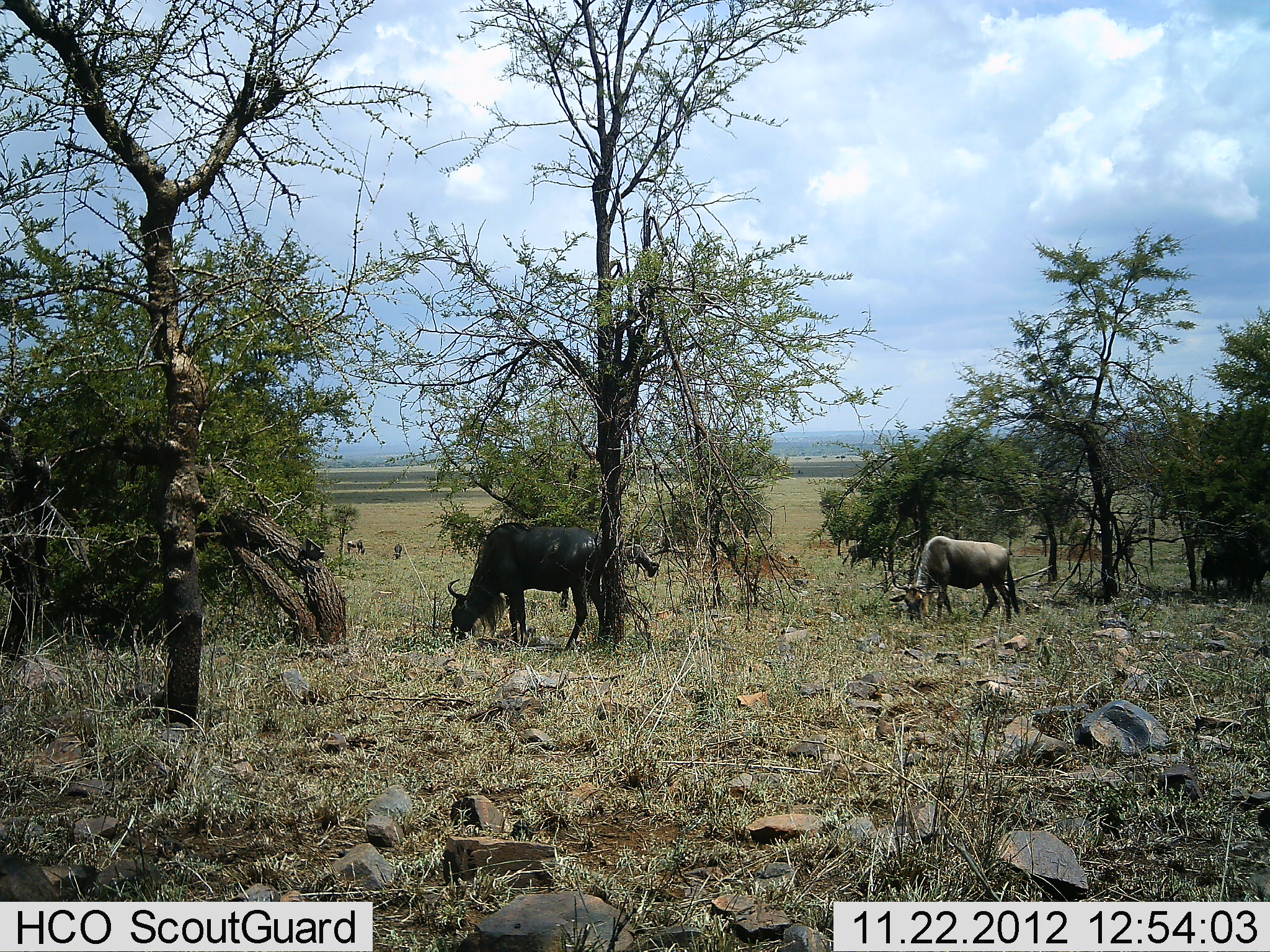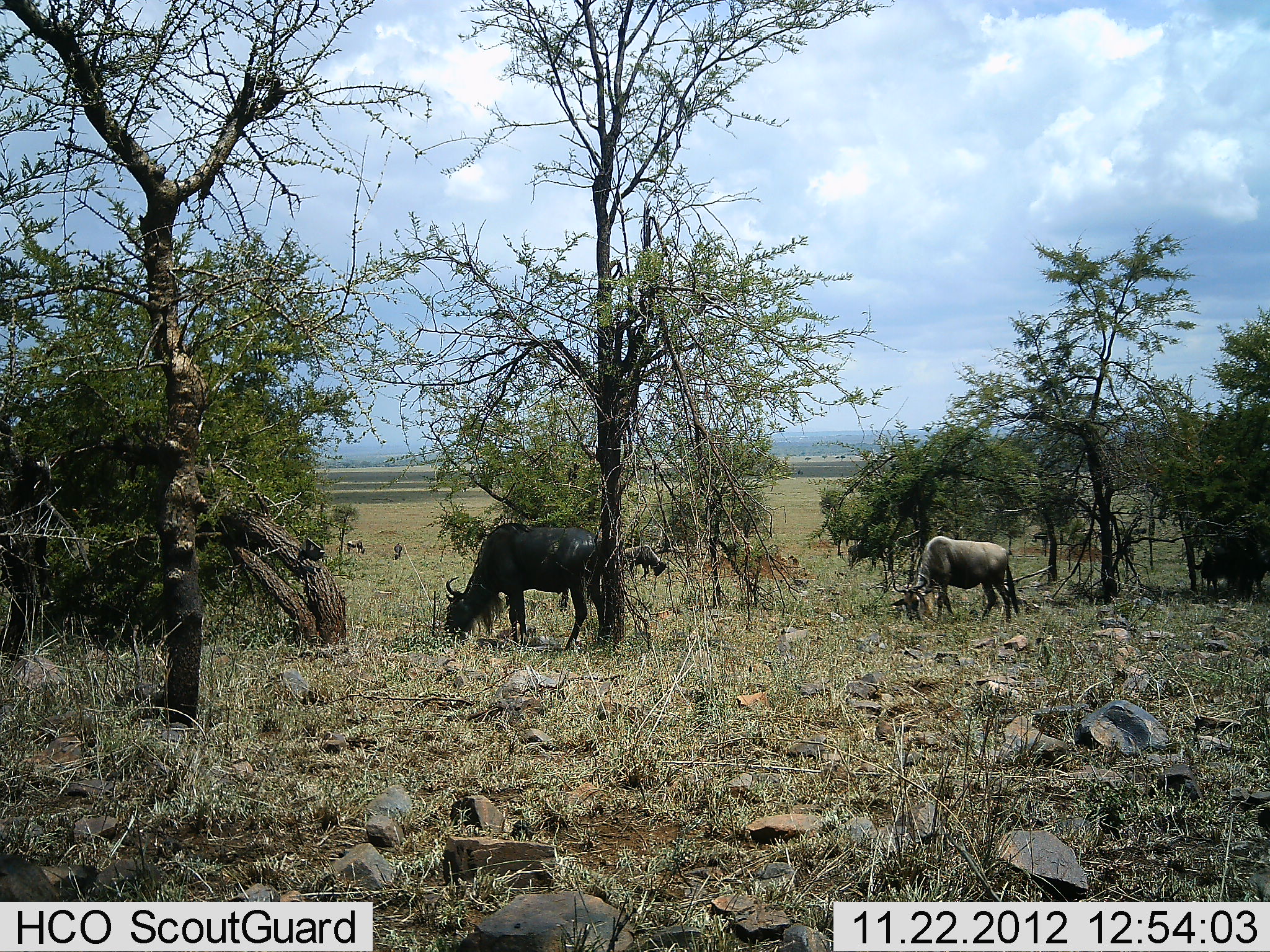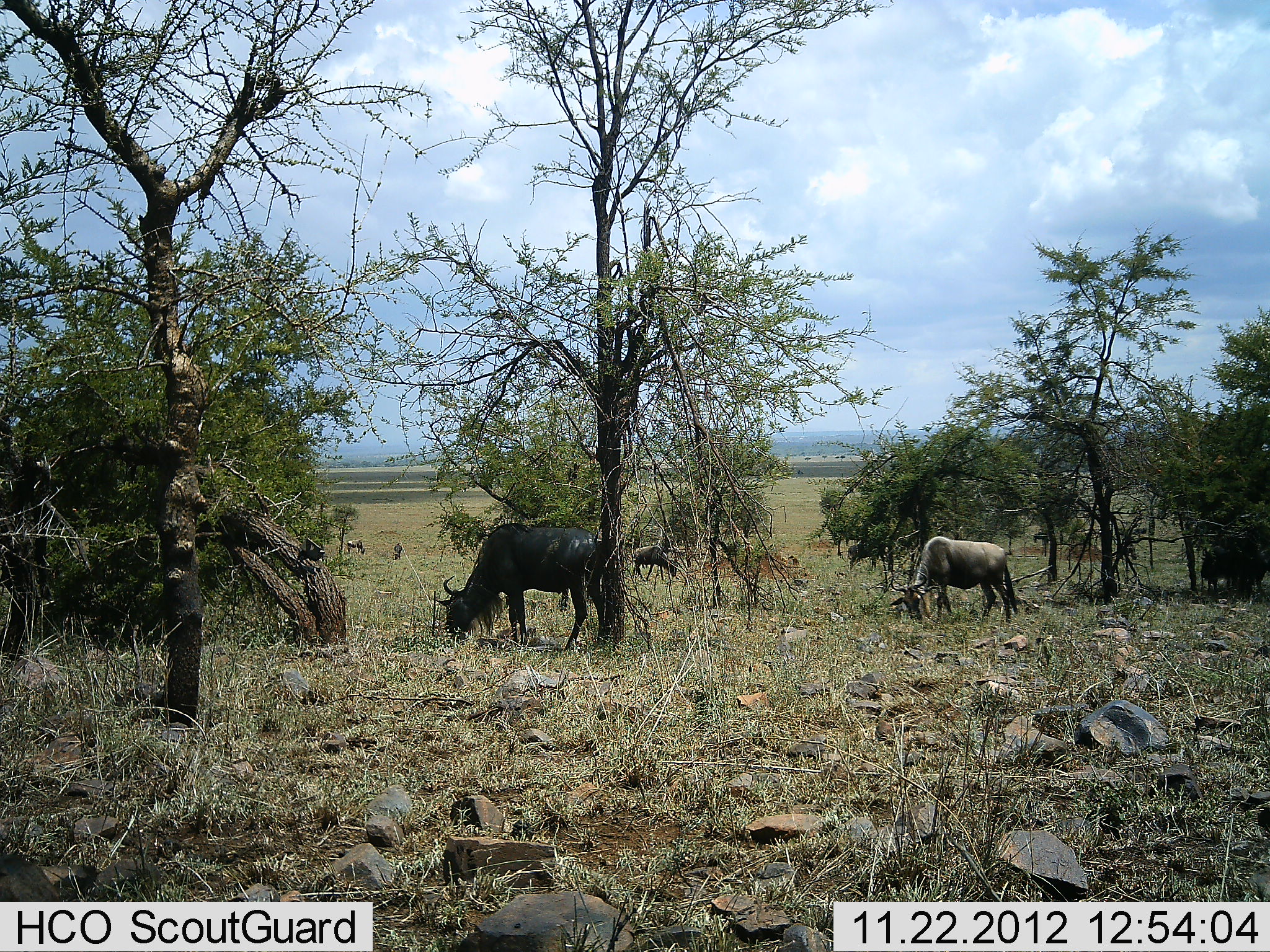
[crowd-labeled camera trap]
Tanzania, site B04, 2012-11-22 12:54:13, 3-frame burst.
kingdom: Animalia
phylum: Chordata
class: Mammalia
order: Artiodactyla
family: Bovidae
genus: Connochaetes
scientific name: Connochaetes taurinus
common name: blue wildebeest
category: wildebeest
Wildebeest (blue wildebeest) (Connochaetes taurinus), count 7. Behavior (volunteer vote fractions): standing 40%, resting 0%, moving 40%, interacting 0%. Young present (vote fraction): 0%. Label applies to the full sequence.